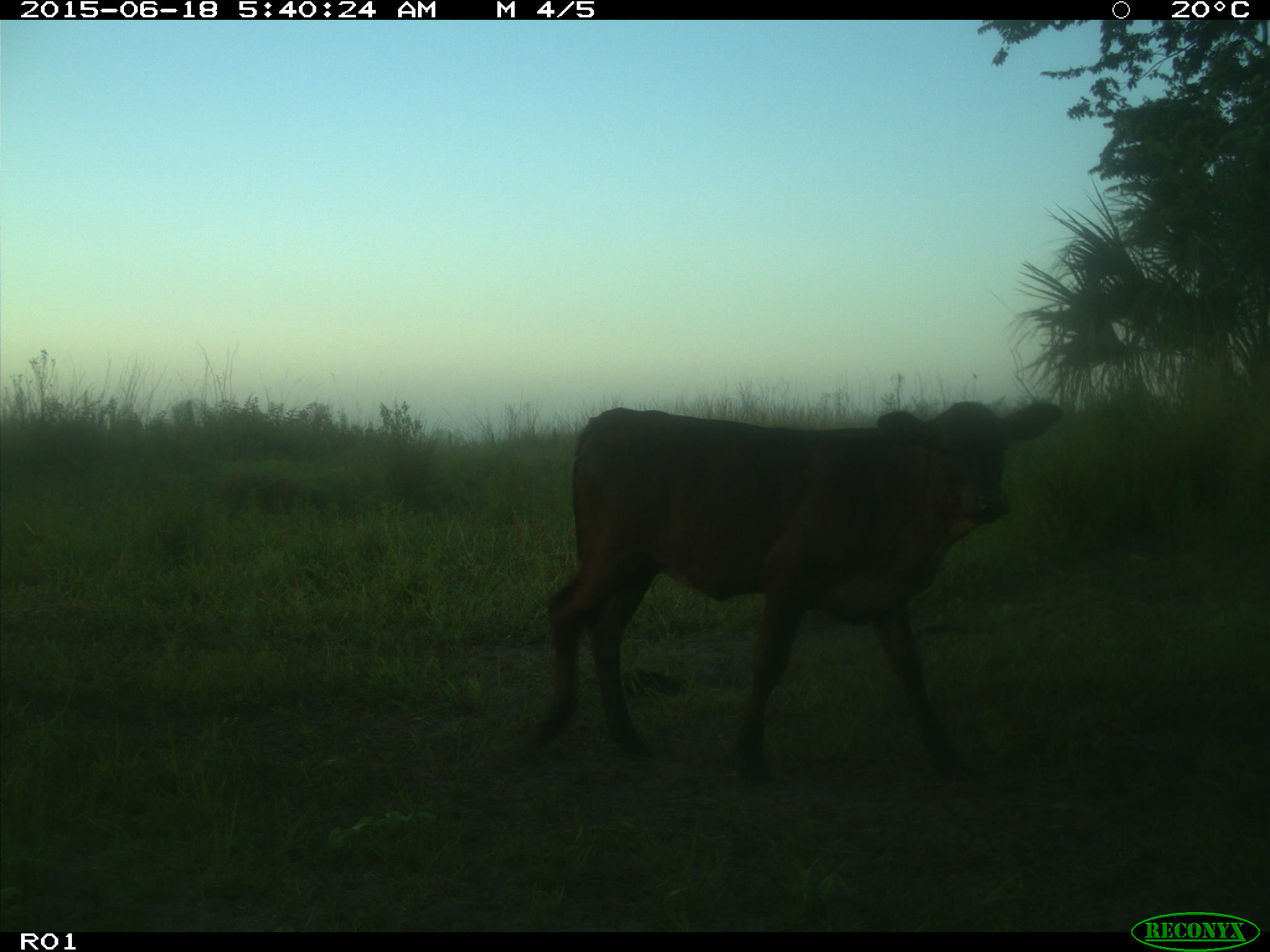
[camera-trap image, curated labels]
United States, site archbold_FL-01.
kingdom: Animalia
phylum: Chordata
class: Mammalia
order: Artiodactyla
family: Bovidae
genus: Bos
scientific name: Bos taurus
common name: domestic cow